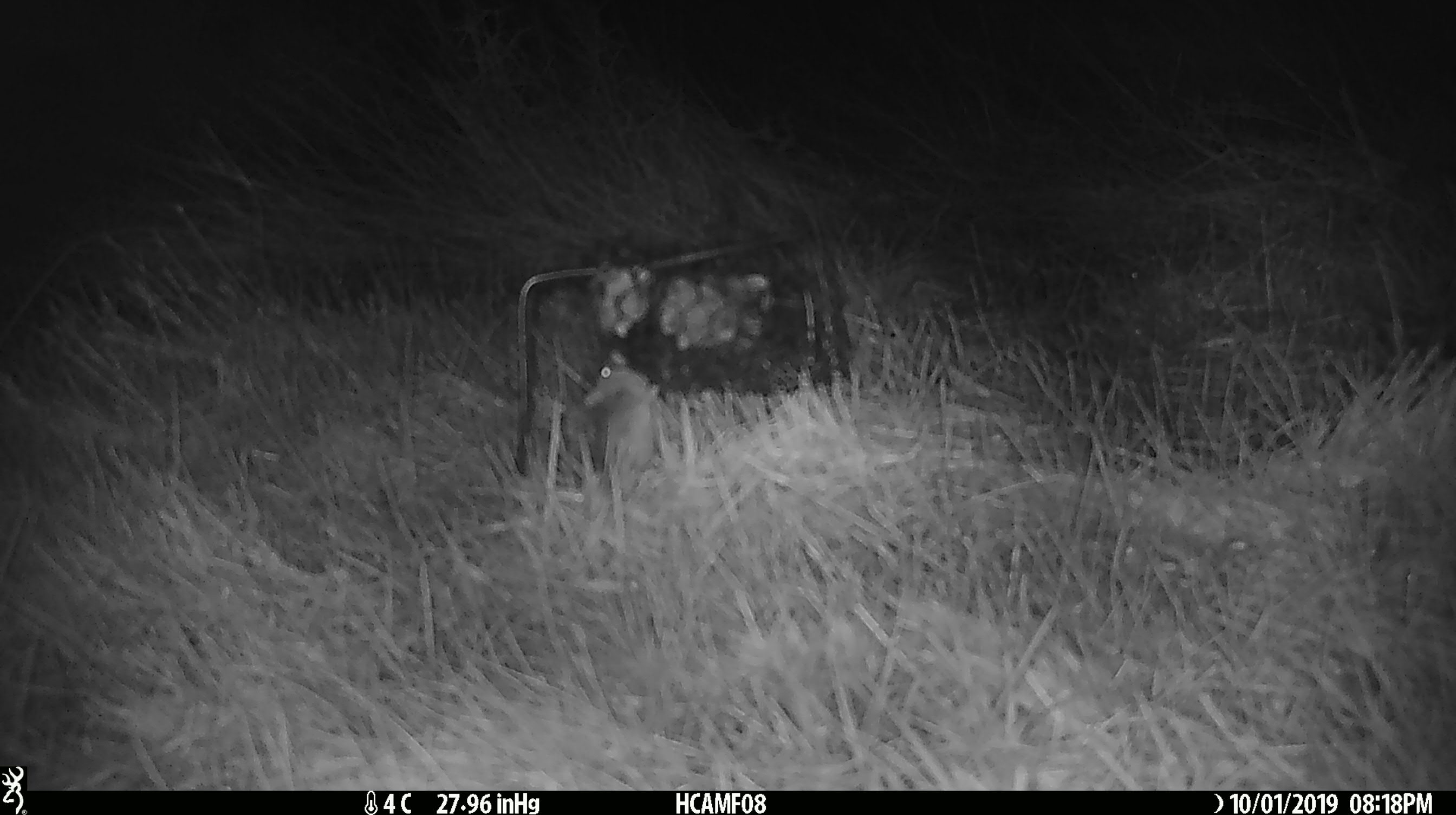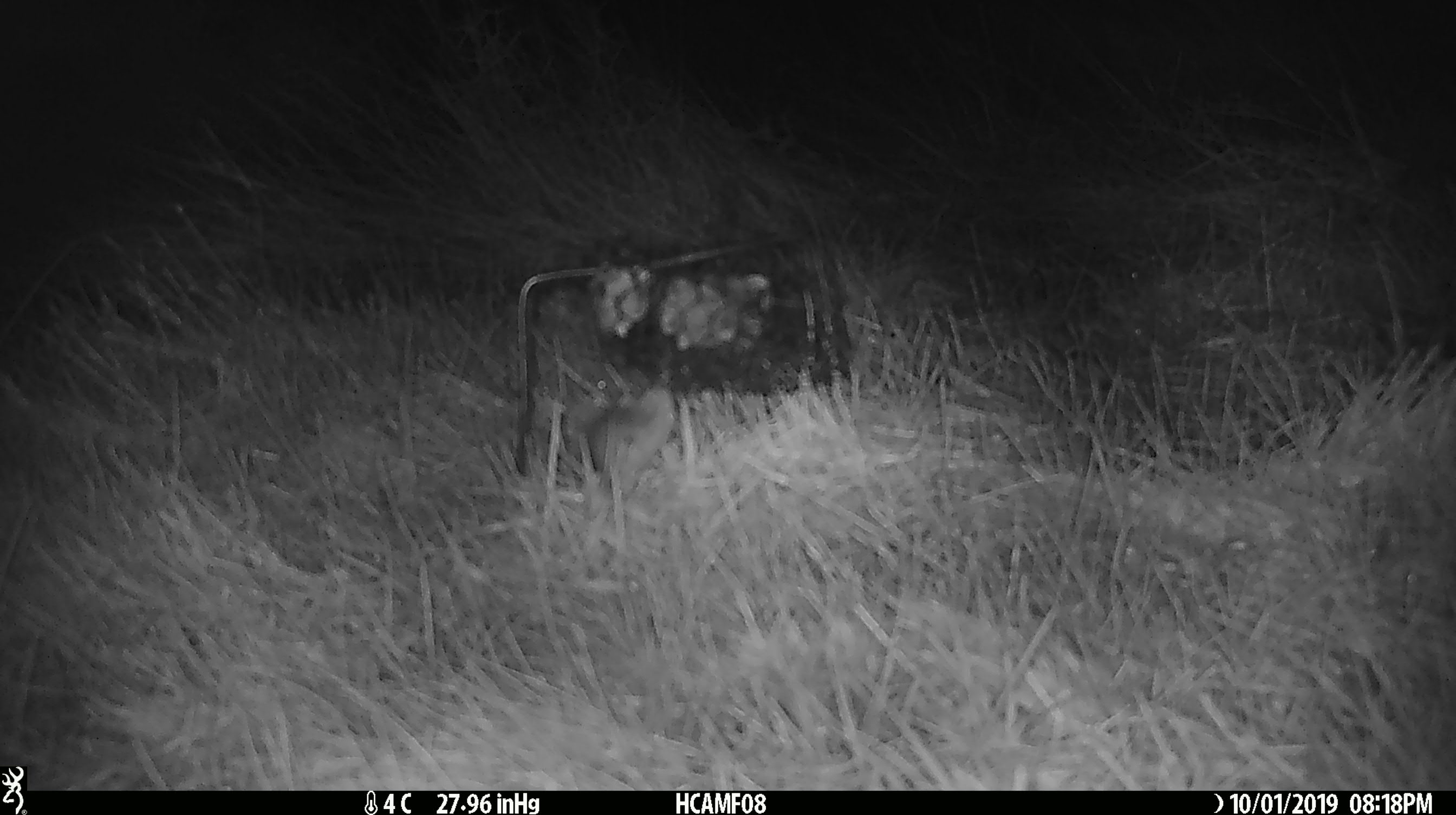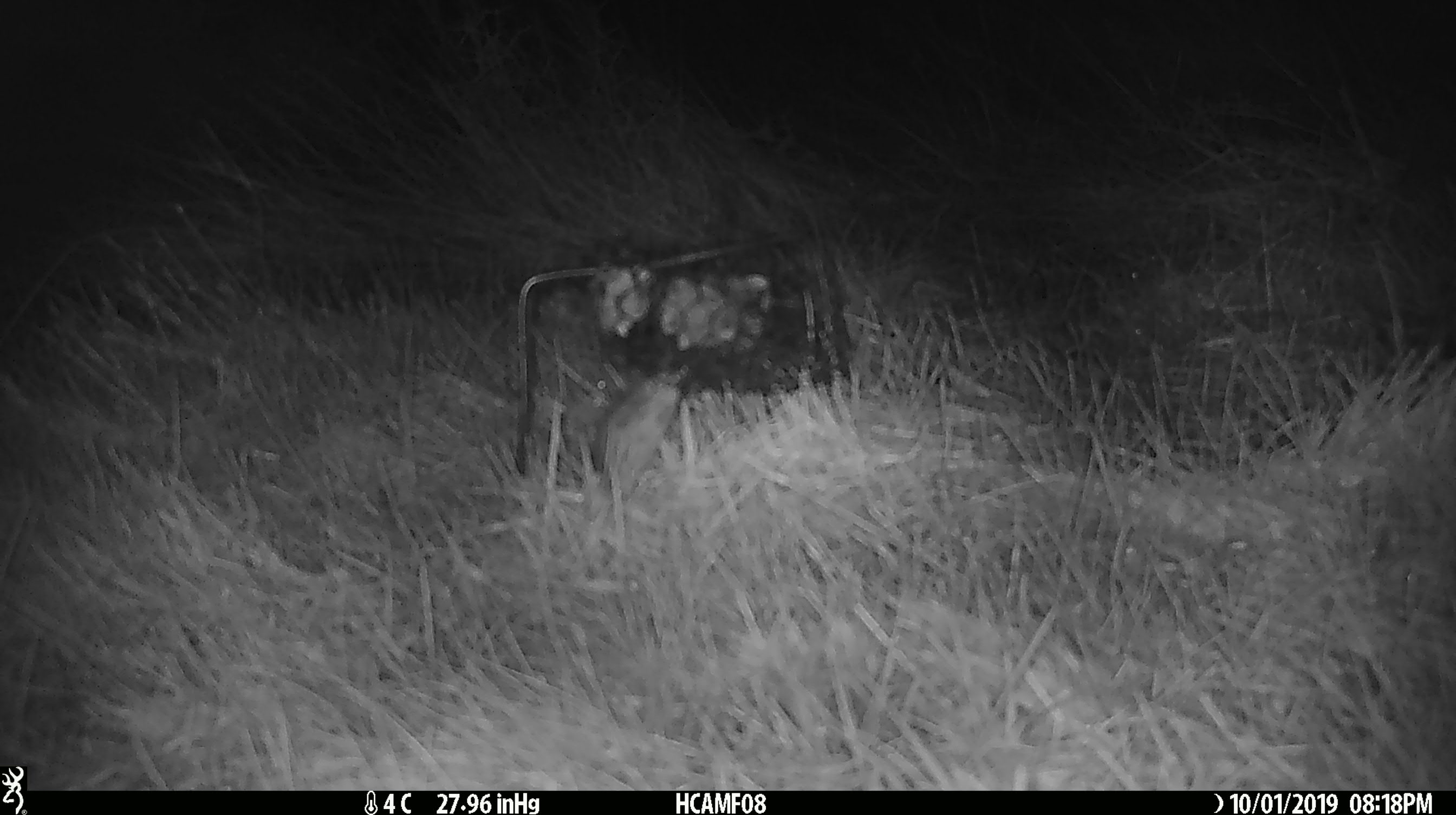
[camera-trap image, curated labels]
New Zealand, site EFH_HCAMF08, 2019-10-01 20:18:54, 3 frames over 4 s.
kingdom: Animalia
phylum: Chordata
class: Mammalia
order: Rodentia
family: Muridae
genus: Mus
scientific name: Mus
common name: mouse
Mouse (Mus).